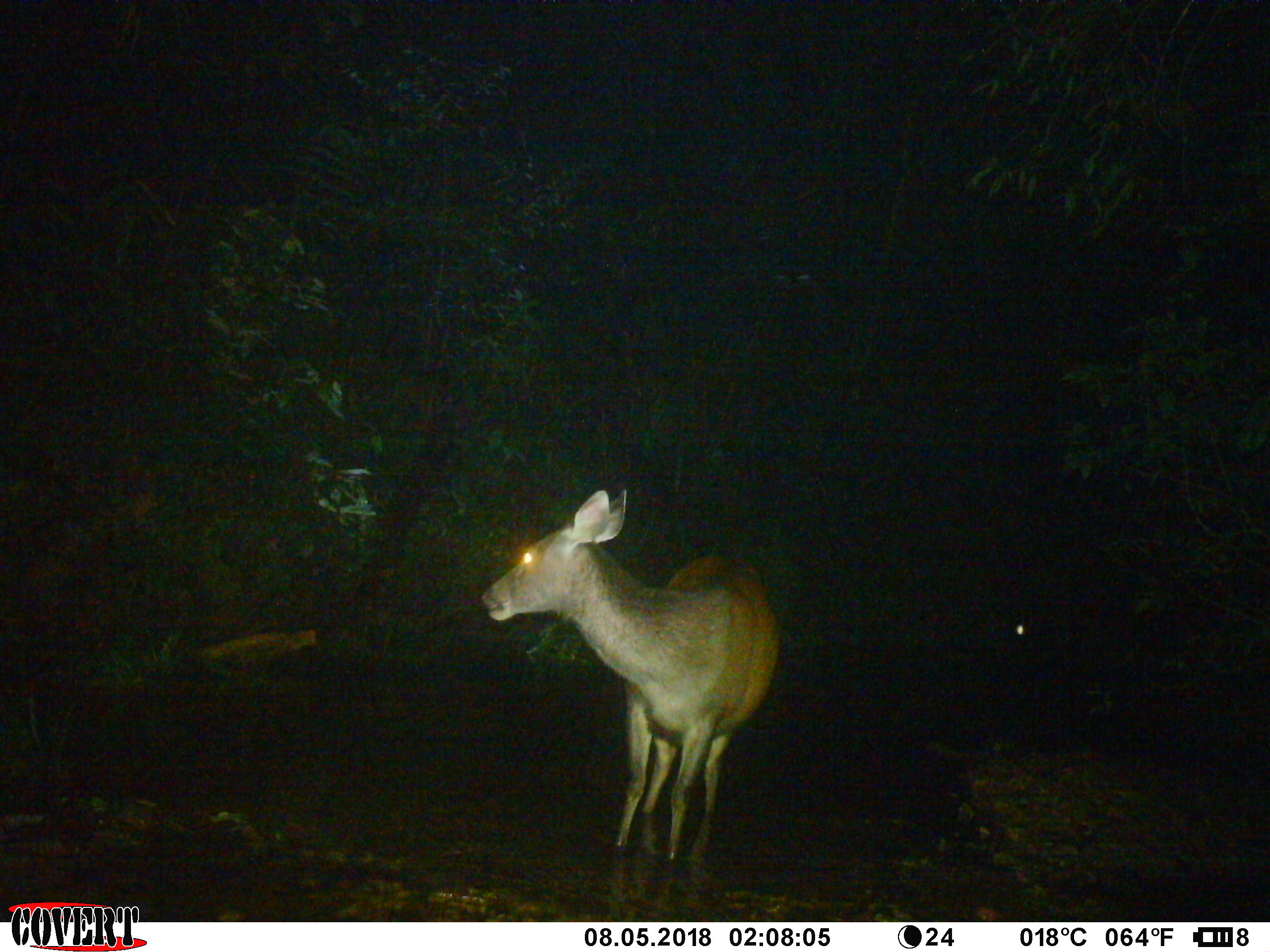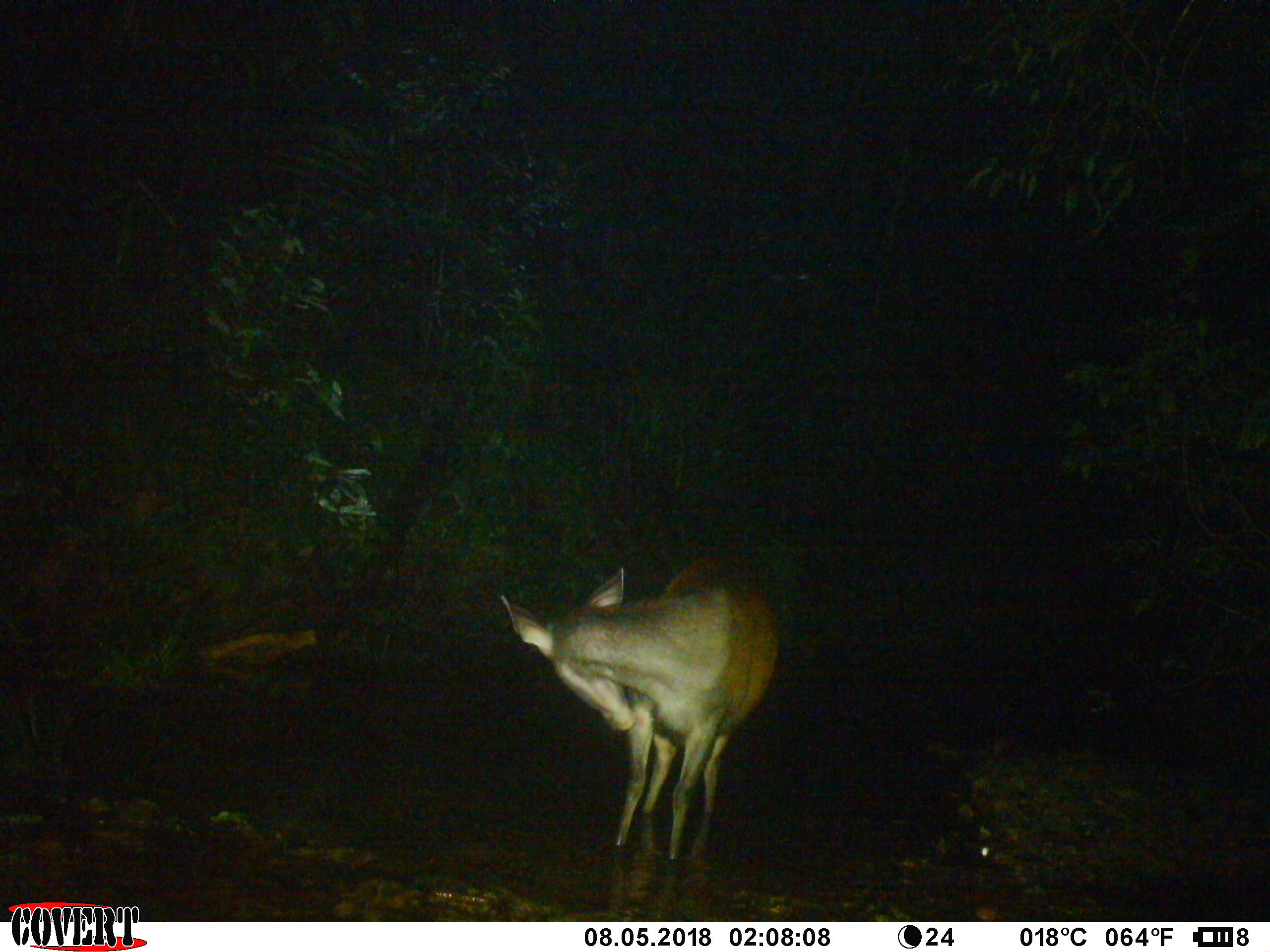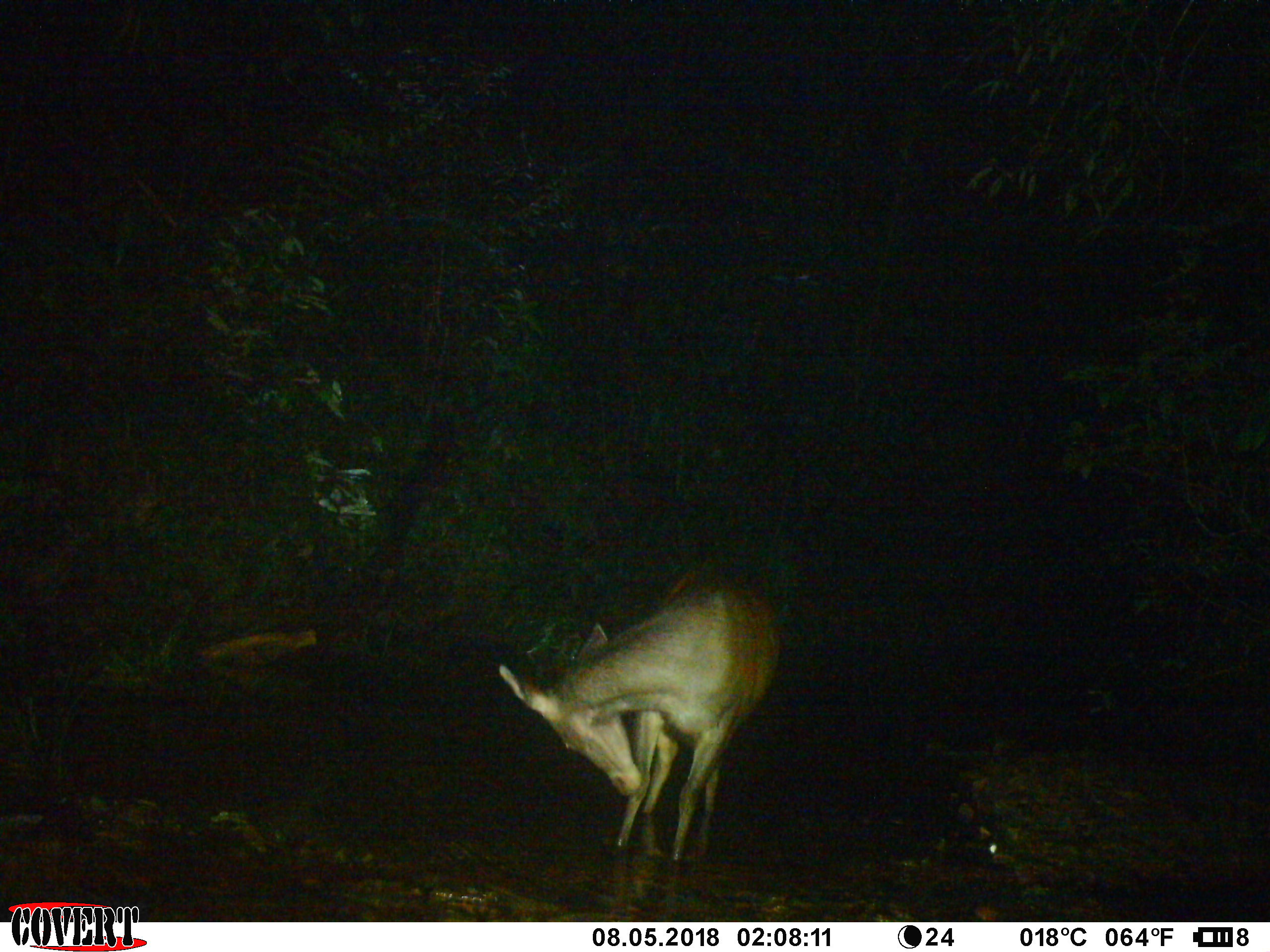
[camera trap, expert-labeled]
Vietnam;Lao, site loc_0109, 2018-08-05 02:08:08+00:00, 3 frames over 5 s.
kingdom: Animalia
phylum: Chordata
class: Mammalia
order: Artiodactyla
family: Cervidae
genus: Rusa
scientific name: Rusa unicolor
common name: sambar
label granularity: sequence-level